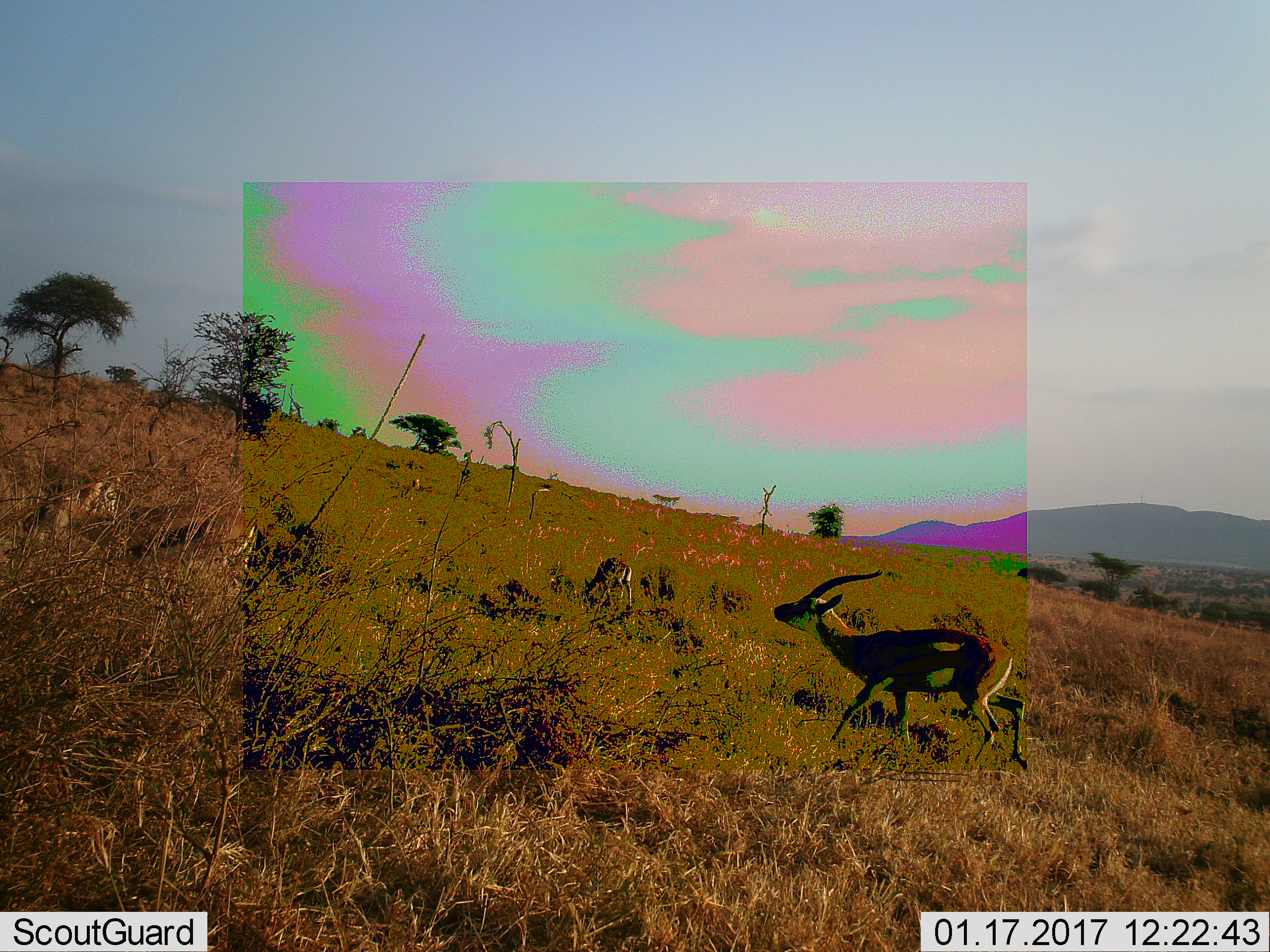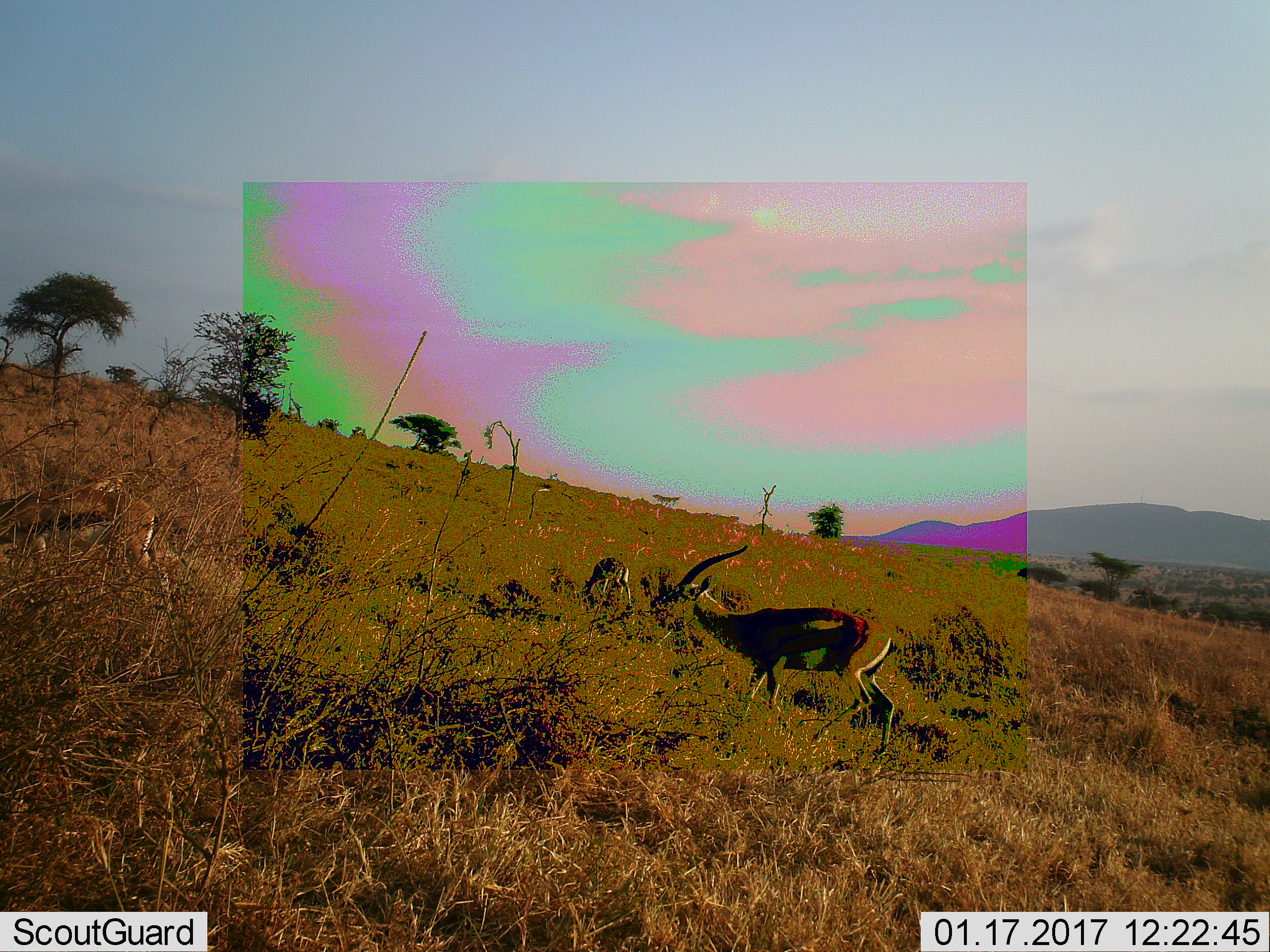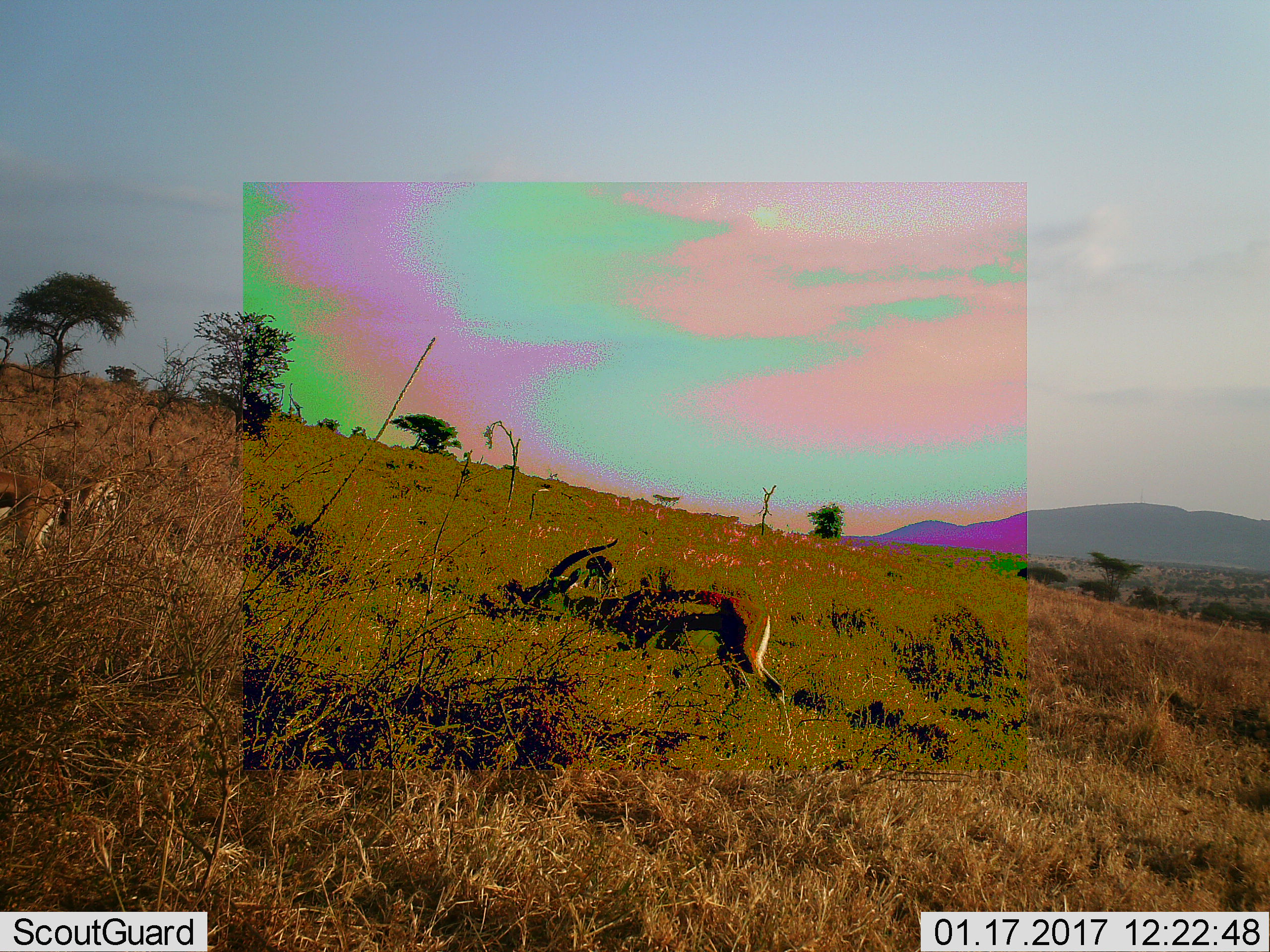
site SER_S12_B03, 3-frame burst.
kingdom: Animalia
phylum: Chordata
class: Mammalia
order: Artiodactyla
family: Bovidae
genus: Eudorcas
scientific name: Eudorcas thomsonii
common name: thomson's gazelle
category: gazellethomsons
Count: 4.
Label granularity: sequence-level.